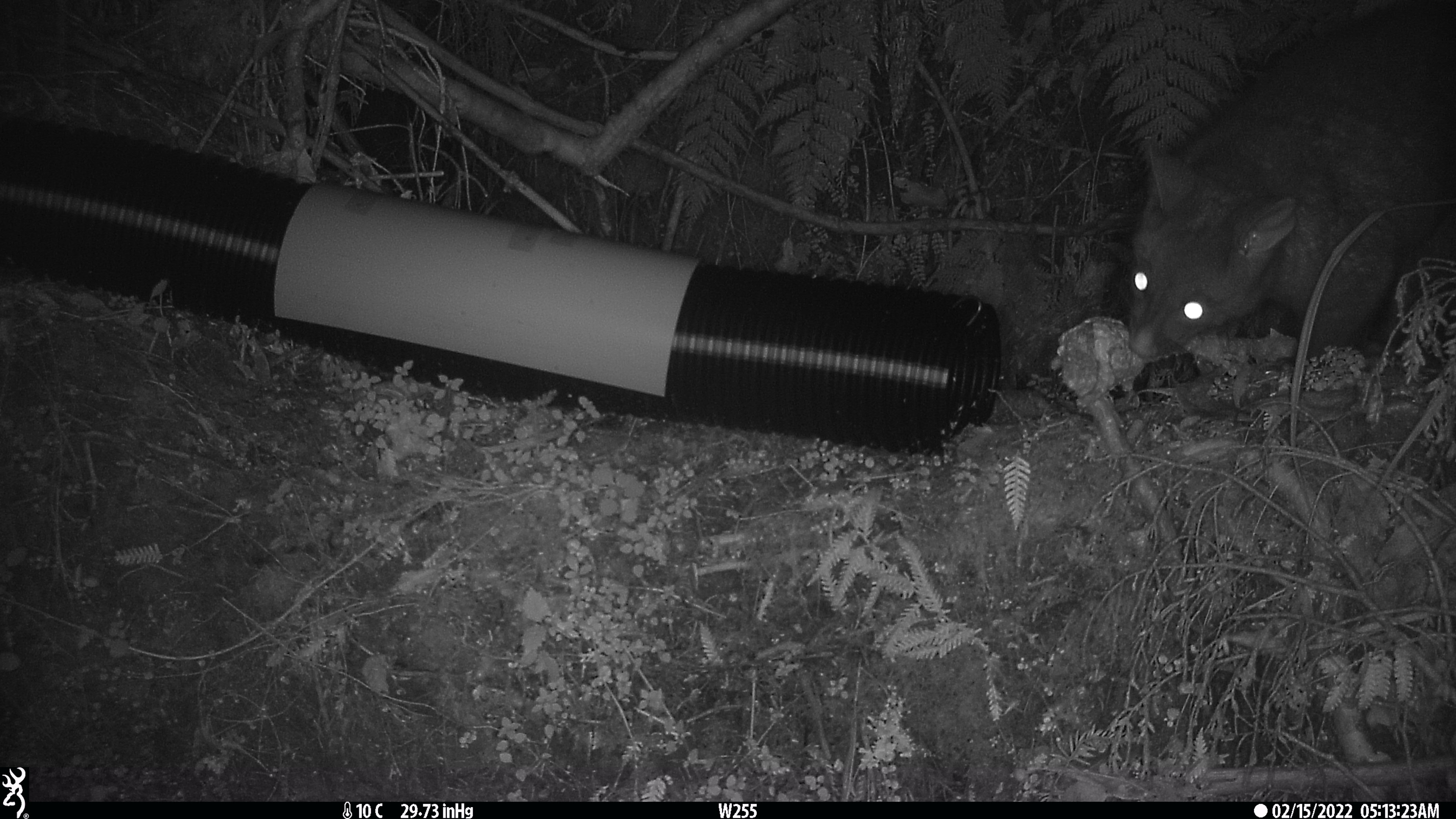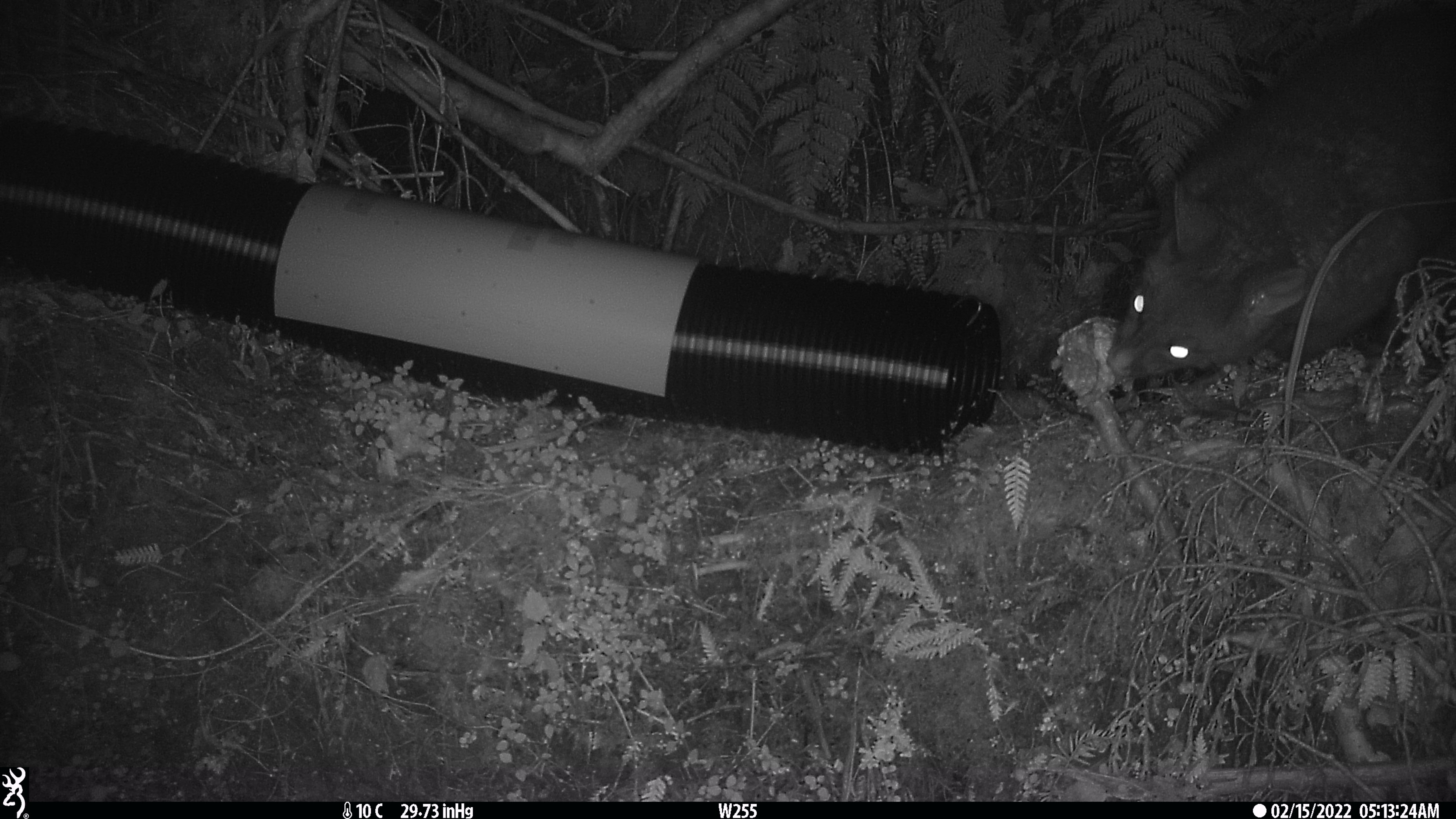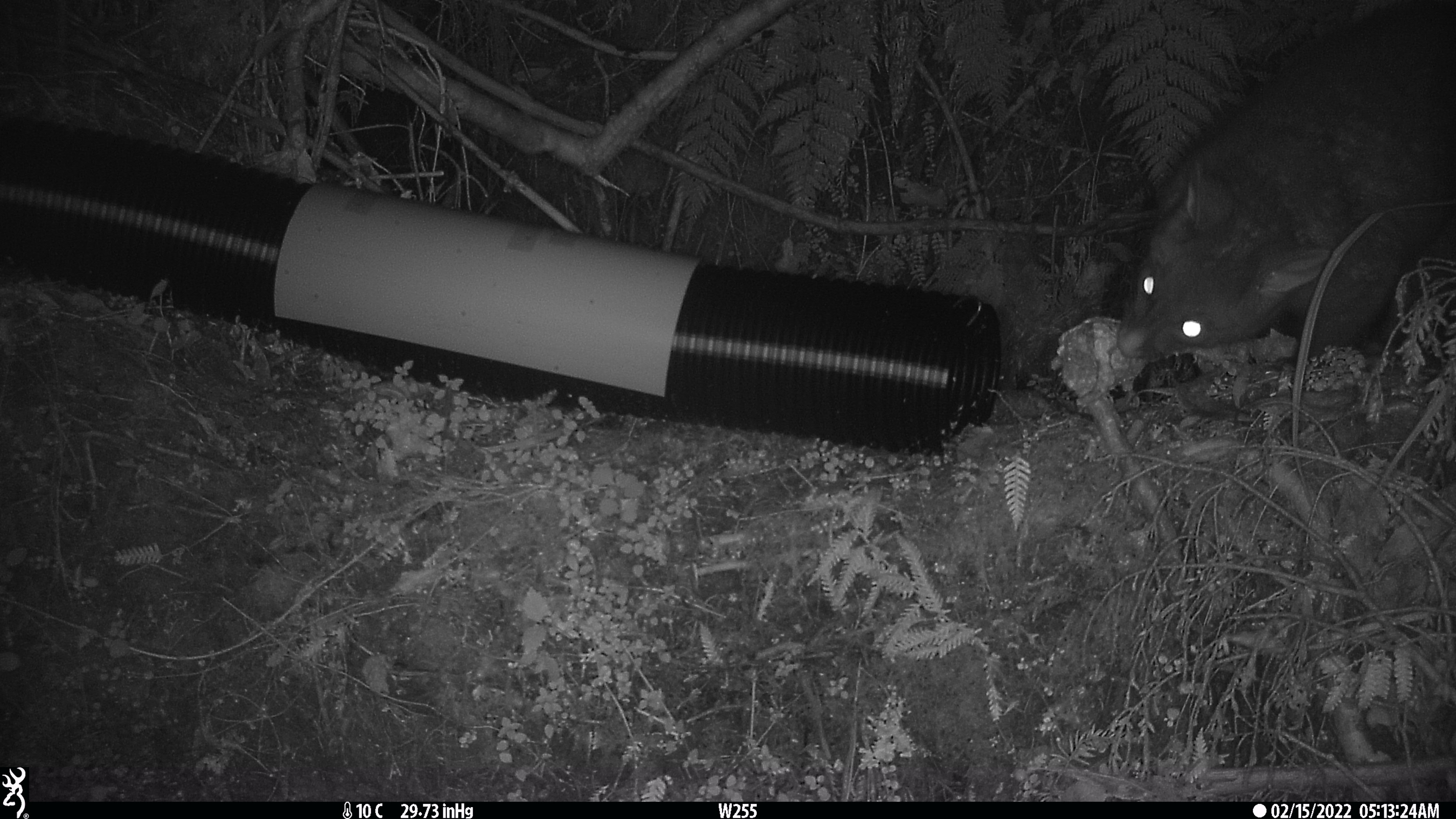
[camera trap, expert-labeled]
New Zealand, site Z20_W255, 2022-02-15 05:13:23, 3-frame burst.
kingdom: Animalia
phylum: Chordata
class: Mammalia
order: Diprotodontia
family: Phalangeridae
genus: Trichosurus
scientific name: Trichosurus vulpecula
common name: common brushtail possum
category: possum